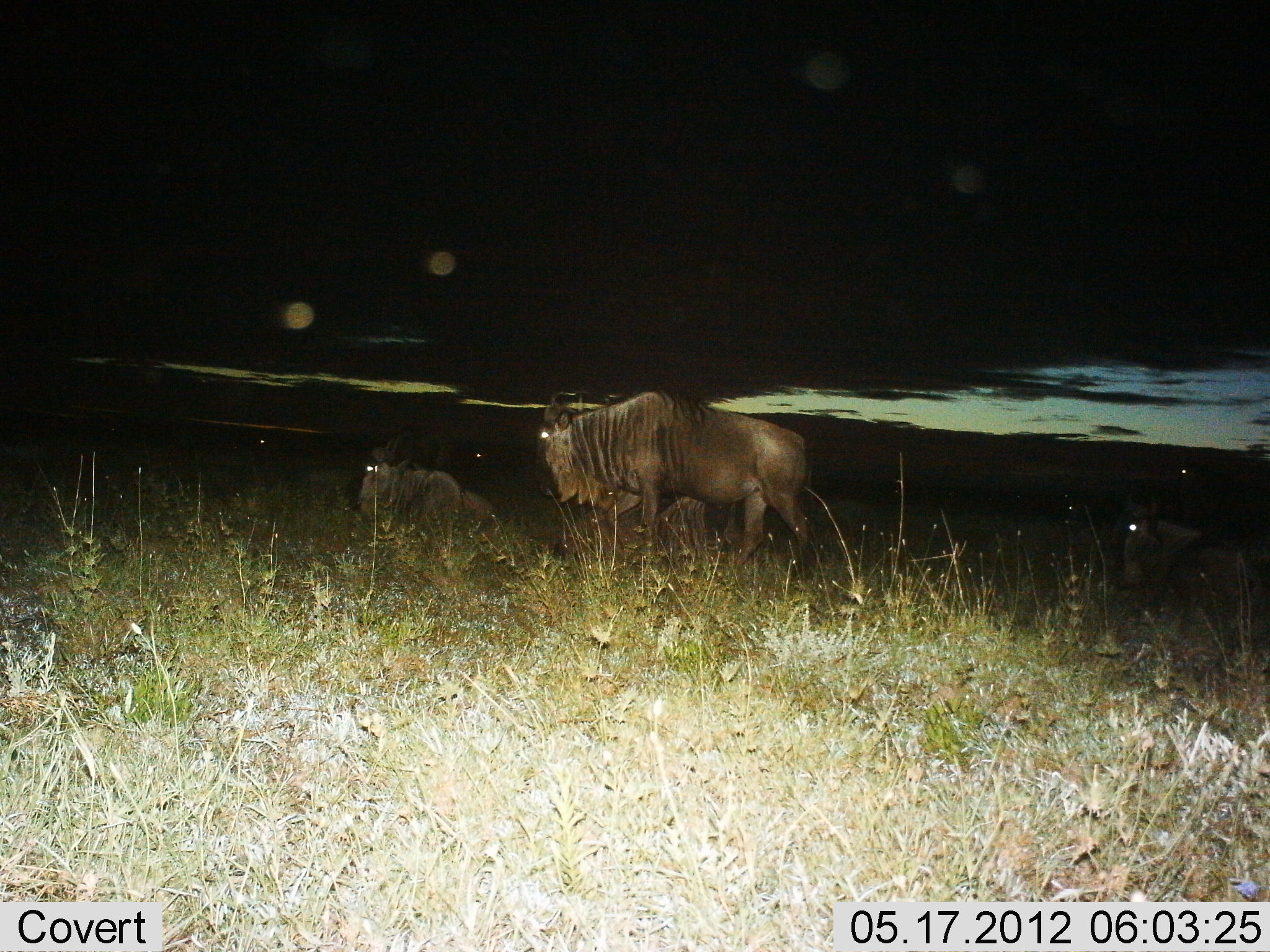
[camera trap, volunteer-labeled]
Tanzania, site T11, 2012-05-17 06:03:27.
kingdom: Animalia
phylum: Chordata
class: Mammalia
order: Artiodactyla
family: Bovidae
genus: Connochaetes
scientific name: Connochaetes taurinus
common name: blue wildebeest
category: wildebeest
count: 4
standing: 80%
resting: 100%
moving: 0%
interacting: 0%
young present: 10%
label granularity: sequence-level